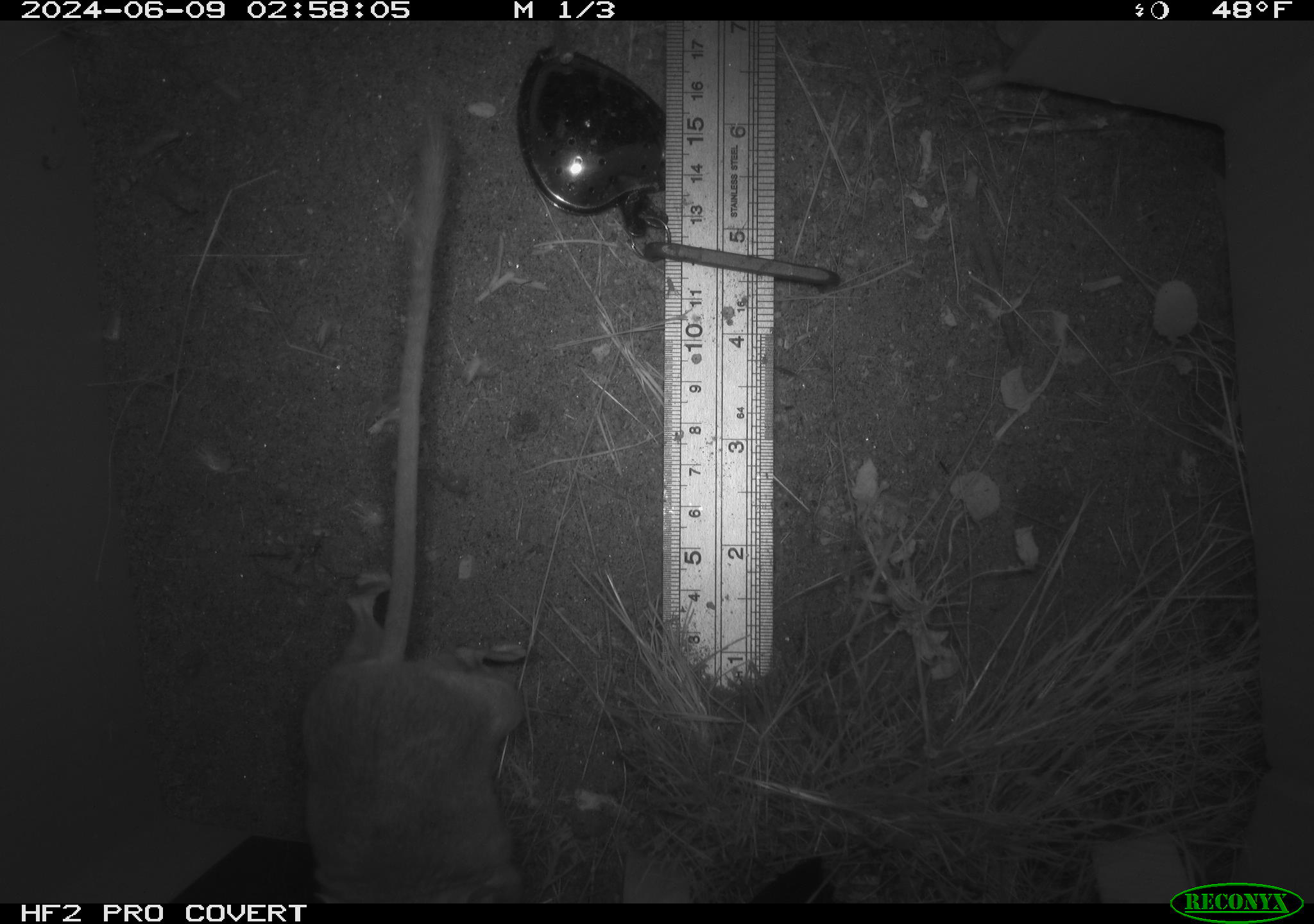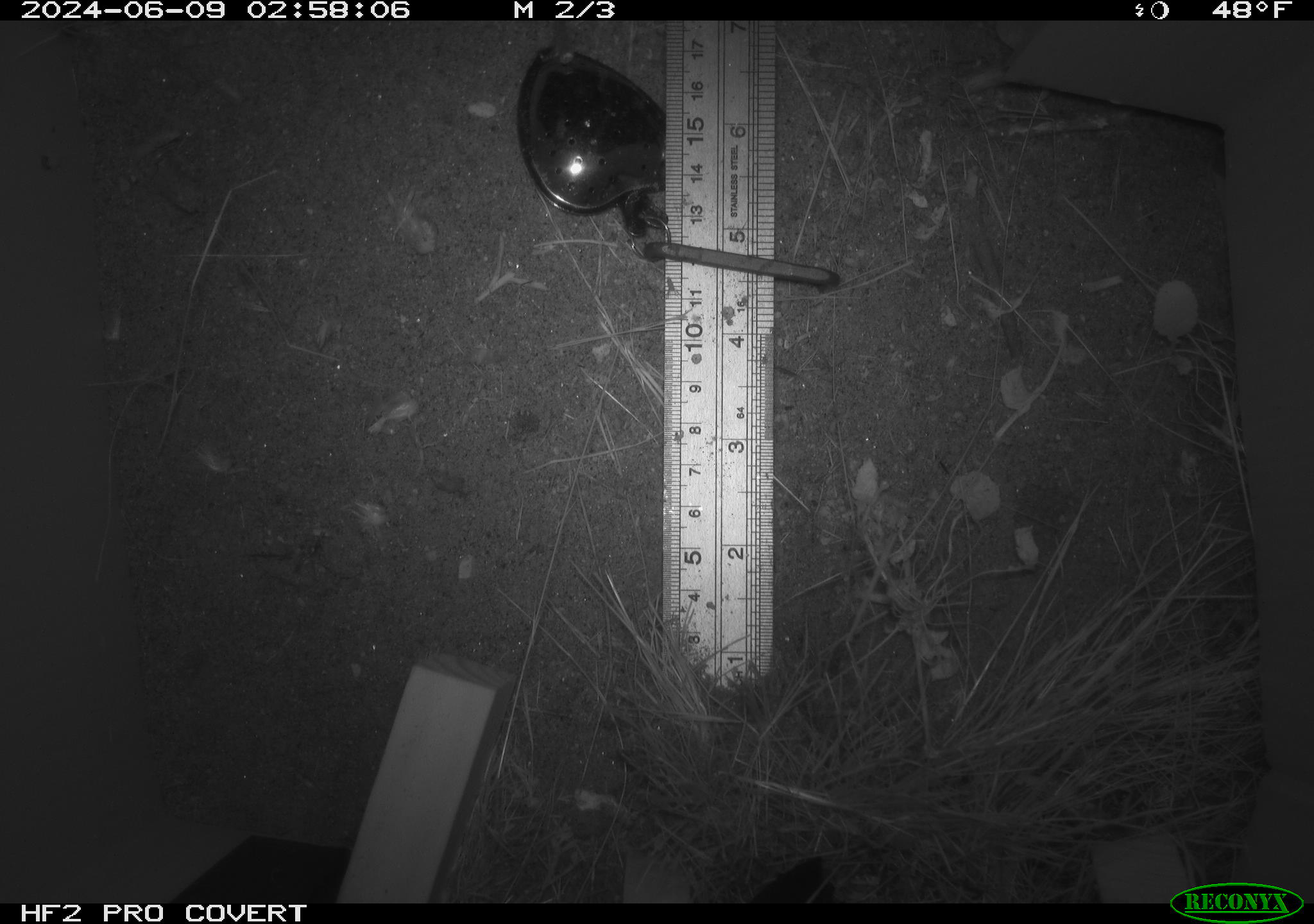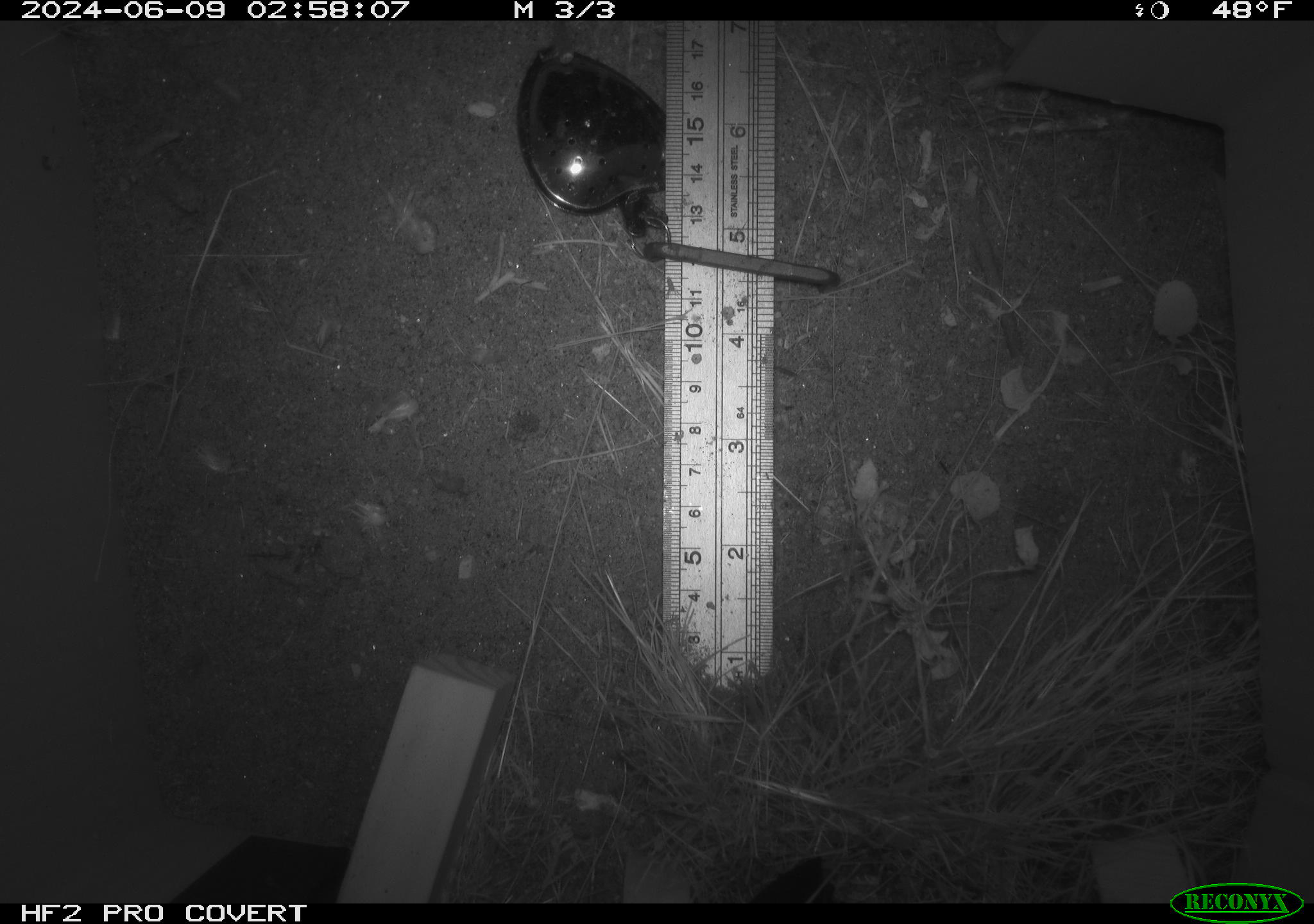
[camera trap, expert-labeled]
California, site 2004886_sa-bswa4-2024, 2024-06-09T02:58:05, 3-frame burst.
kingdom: Animalia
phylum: Chordata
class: Mammalia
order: Rodentia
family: Heteromyidae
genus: Dipodomys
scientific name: Dipodomys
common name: kangaroo rats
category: dipodomys species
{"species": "dipodomys species (kangaroo rats) (Dipodomys)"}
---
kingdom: Animalia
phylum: Chordata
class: Mammalia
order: Rodentia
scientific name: Rodentia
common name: rodent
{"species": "rodent (Rodentia)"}